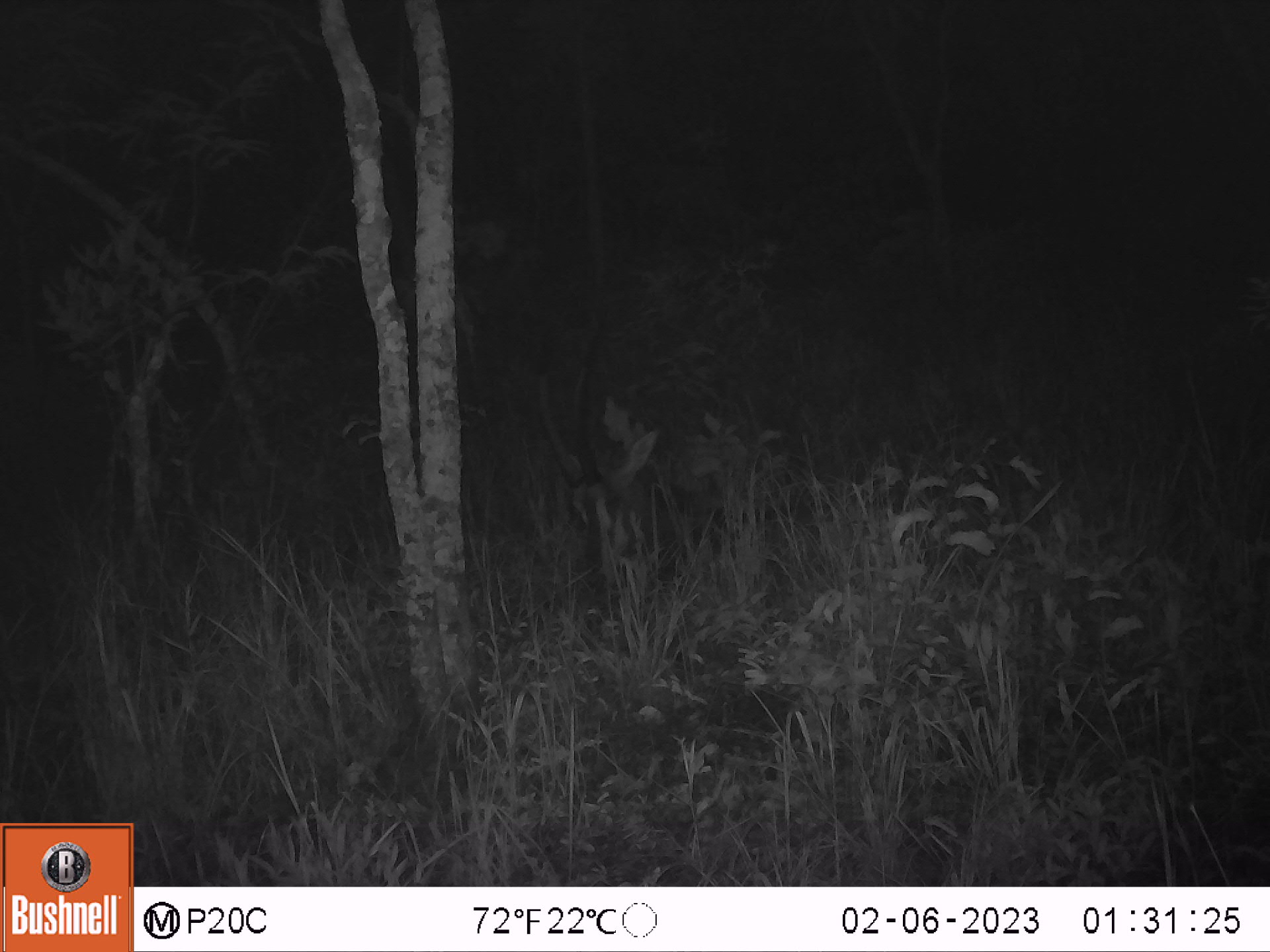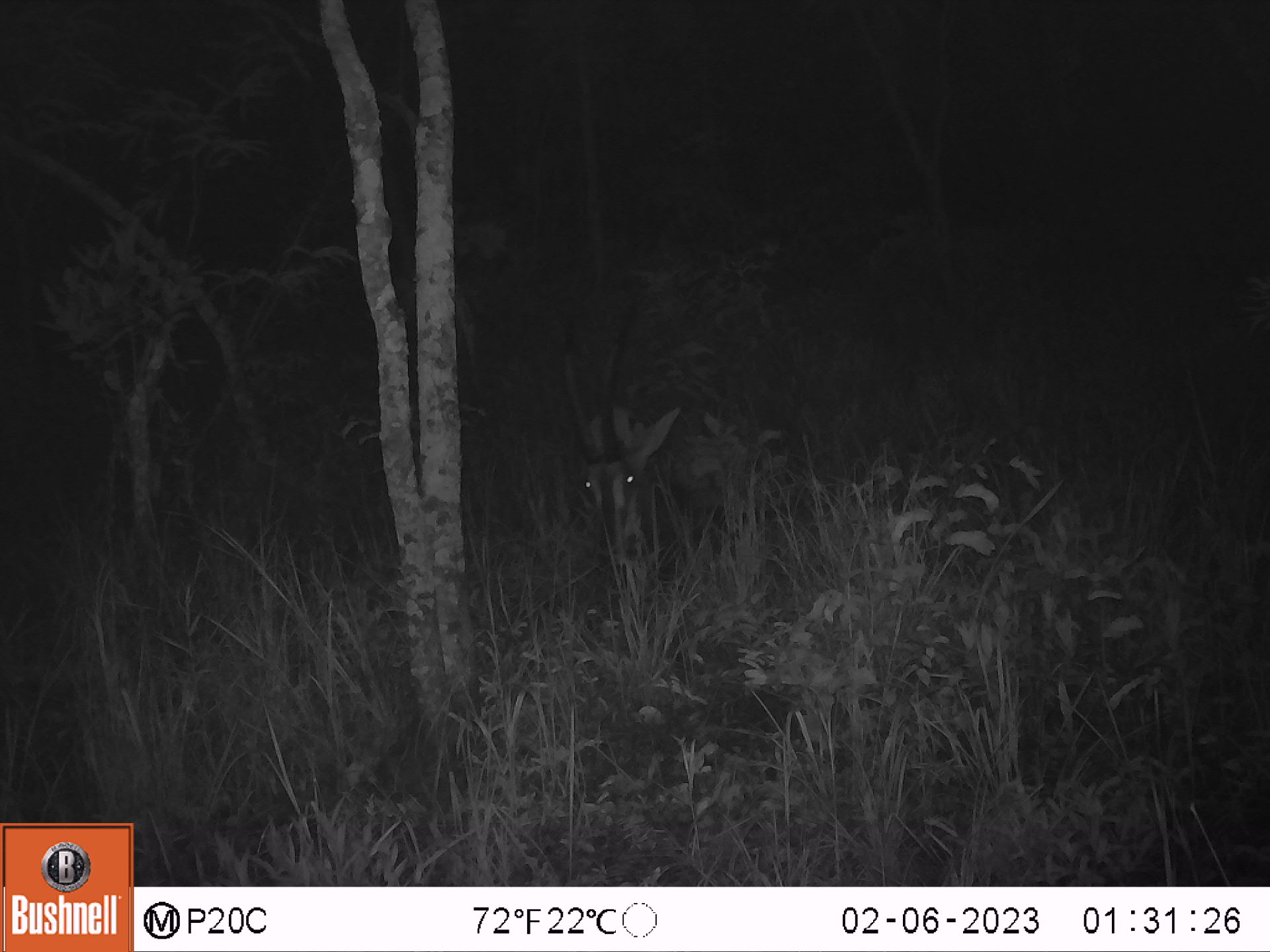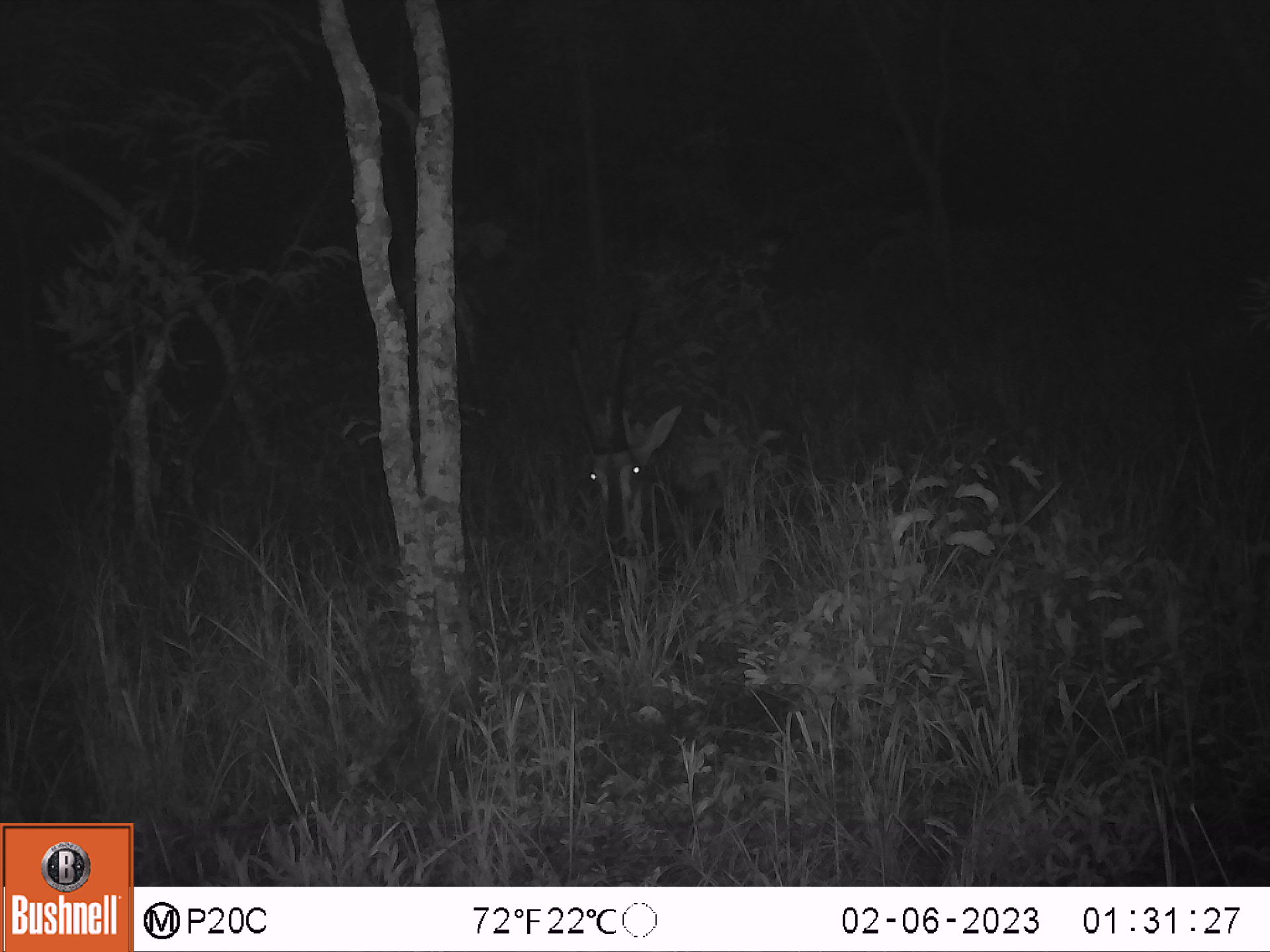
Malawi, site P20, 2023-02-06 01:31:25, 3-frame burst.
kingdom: Animalia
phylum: Chordata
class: Mammalia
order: Artiodactyla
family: Bovidae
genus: Hippotragus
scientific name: Hippotragus niger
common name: sable antelope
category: sable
Sable (sable antelope) (Hippotragus niger), count 1.